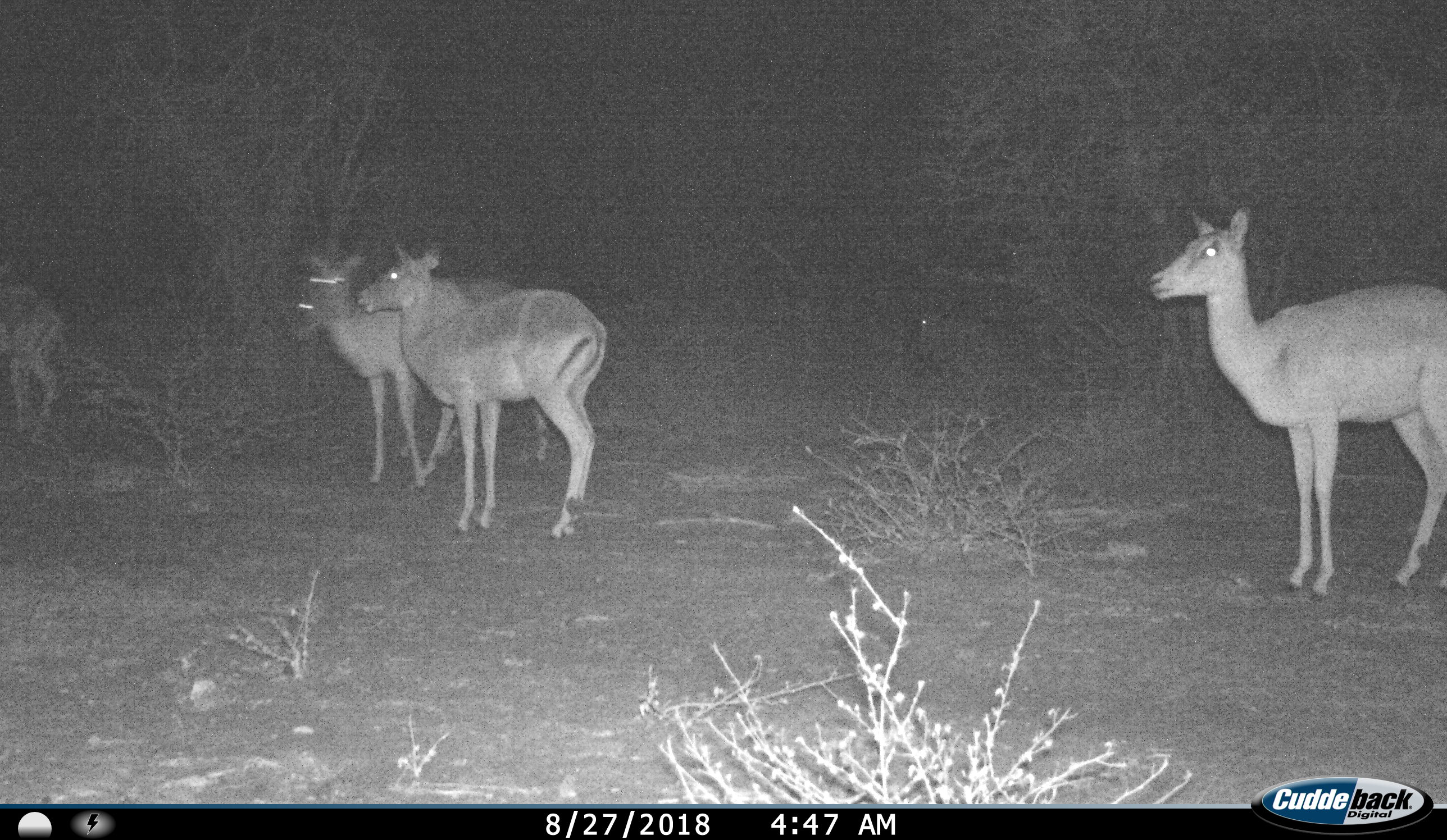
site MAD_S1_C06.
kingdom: Animalia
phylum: Chordata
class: Mammalia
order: Artiodactyla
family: Bovidae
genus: Aepyceros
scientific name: Aepyceros melampus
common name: impala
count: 4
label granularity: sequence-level